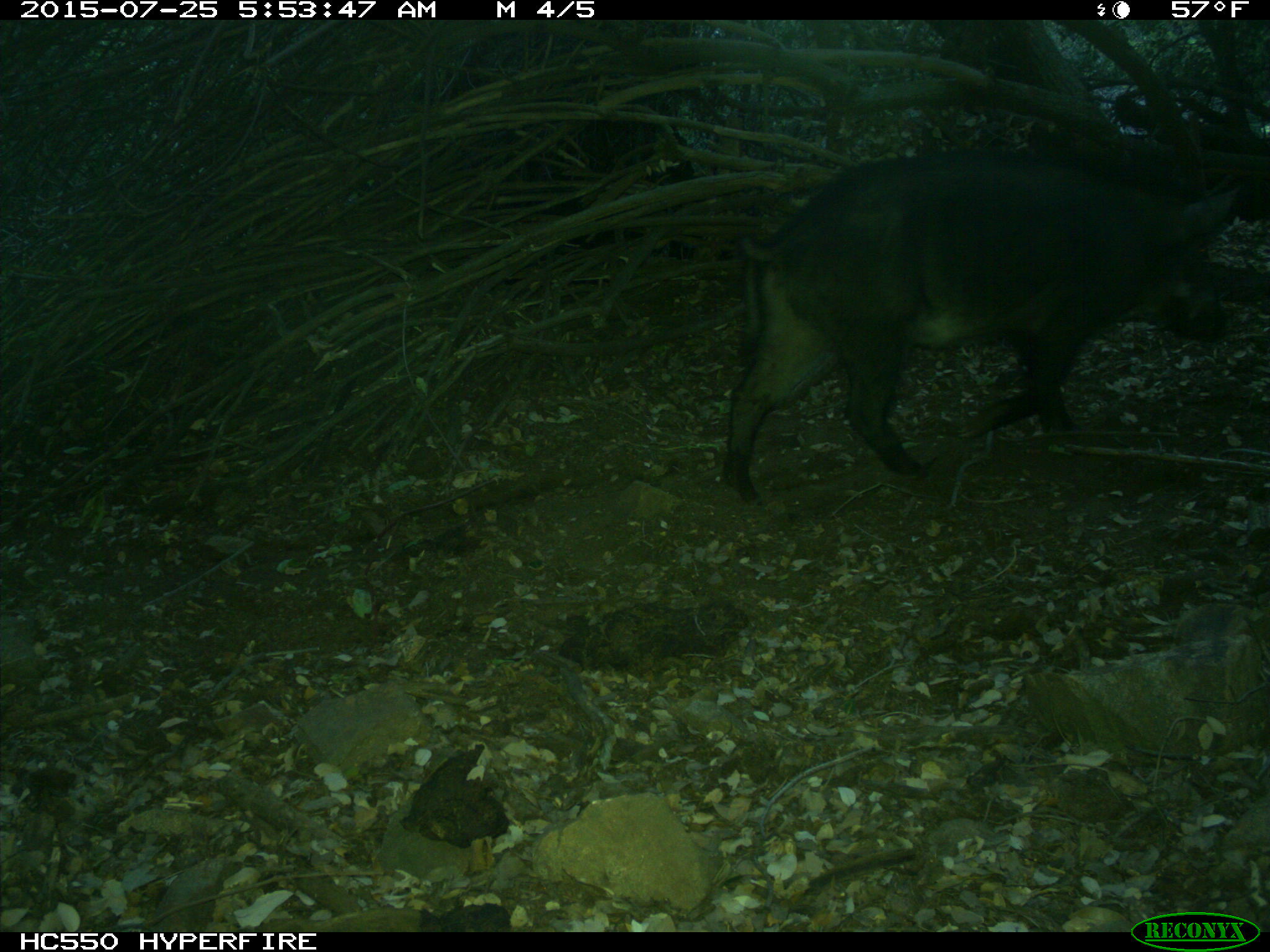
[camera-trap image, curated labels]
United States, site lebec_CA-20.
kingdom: Animalia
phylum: Chordata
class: Mammalia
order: Artiodactyla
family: Suidae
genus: Sus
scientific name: Sus scrofa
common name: wild boar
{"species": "Sus scrofa (wild boar)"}